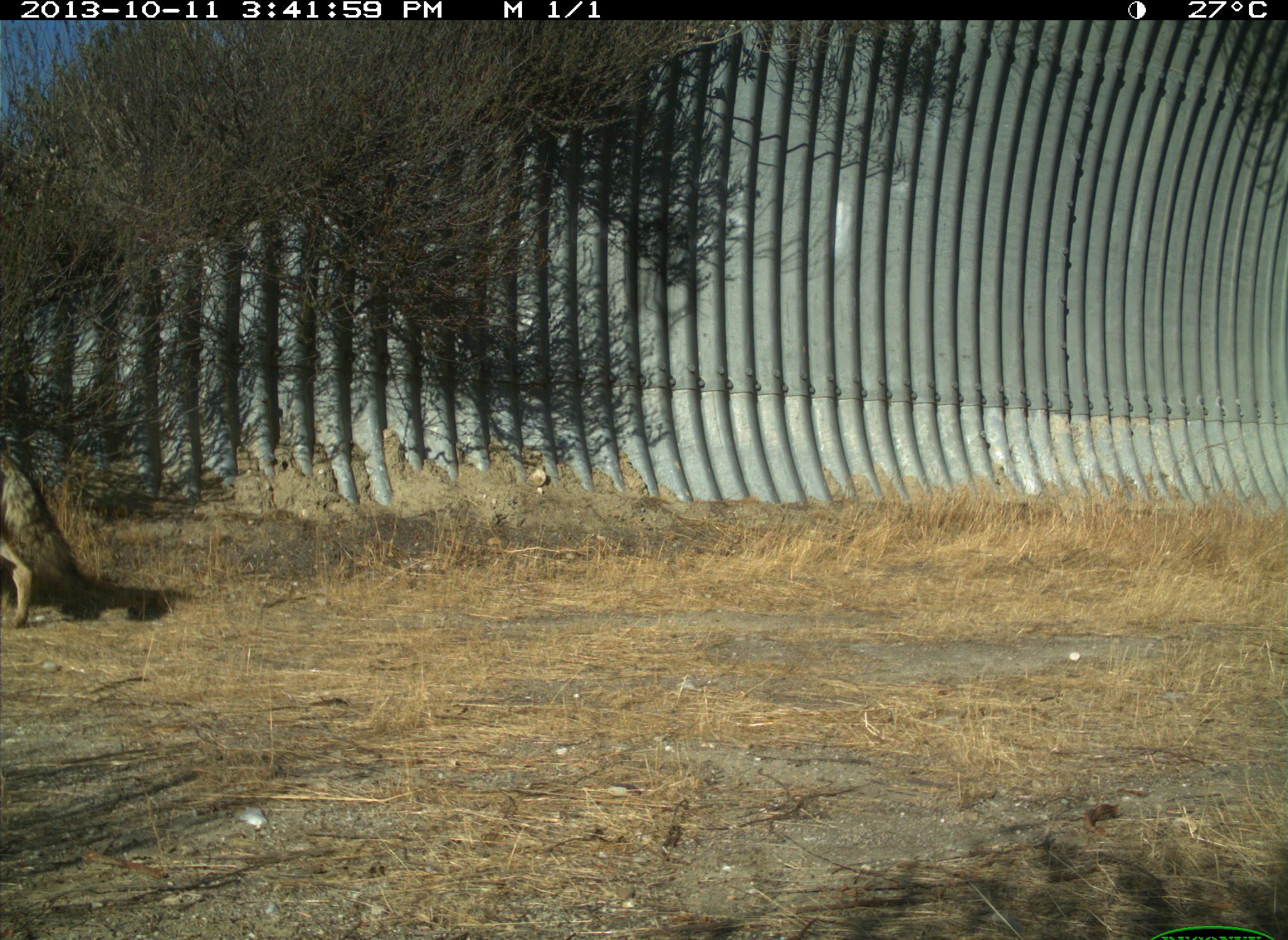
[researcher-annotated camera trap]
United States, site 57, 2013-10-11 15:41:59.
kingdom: Animalia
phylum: Chordata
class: Mammalia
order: Carnivora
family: Canidae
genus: Canis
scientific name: Canis latrans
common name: coyote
Coyote (Canis latrans).